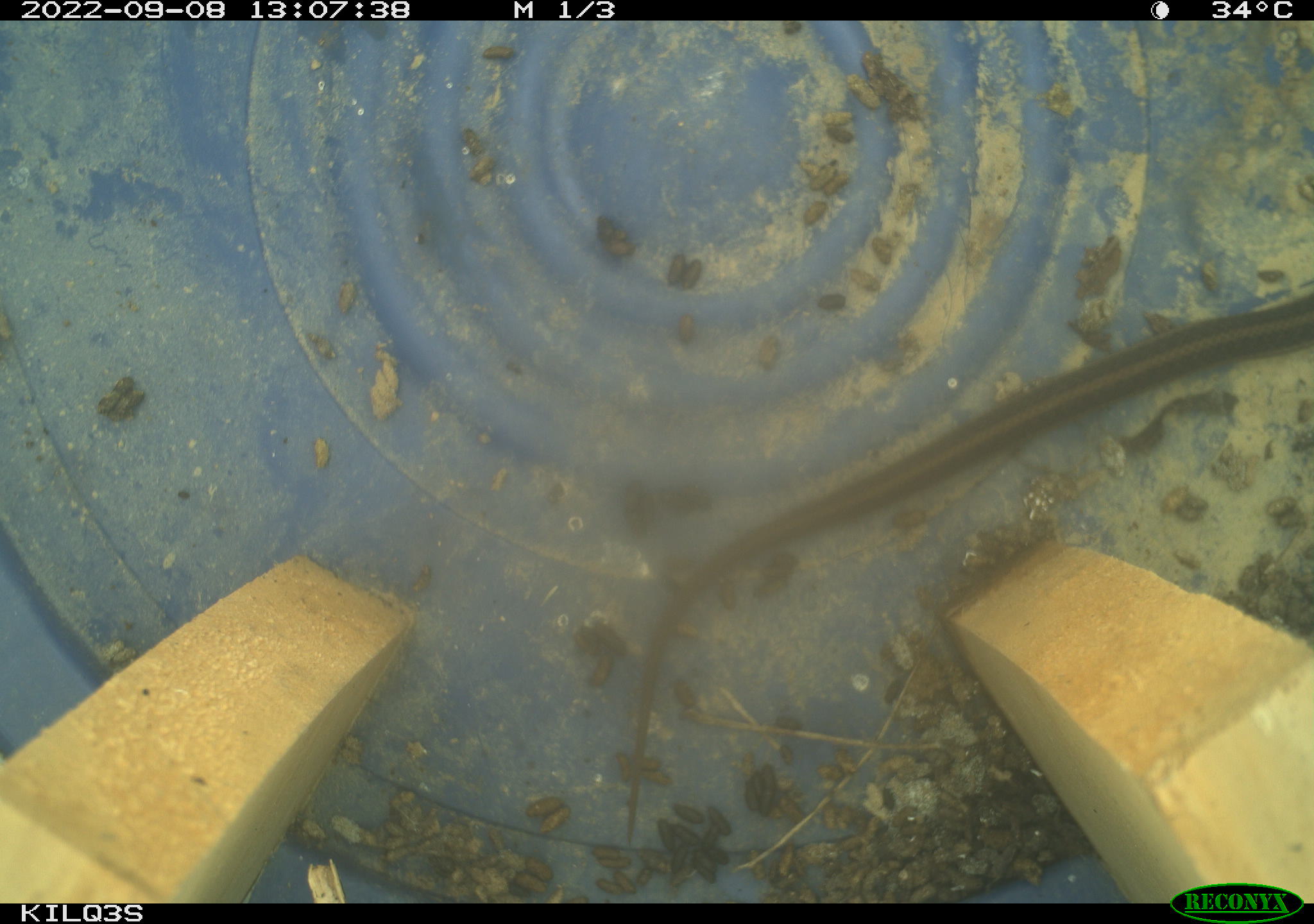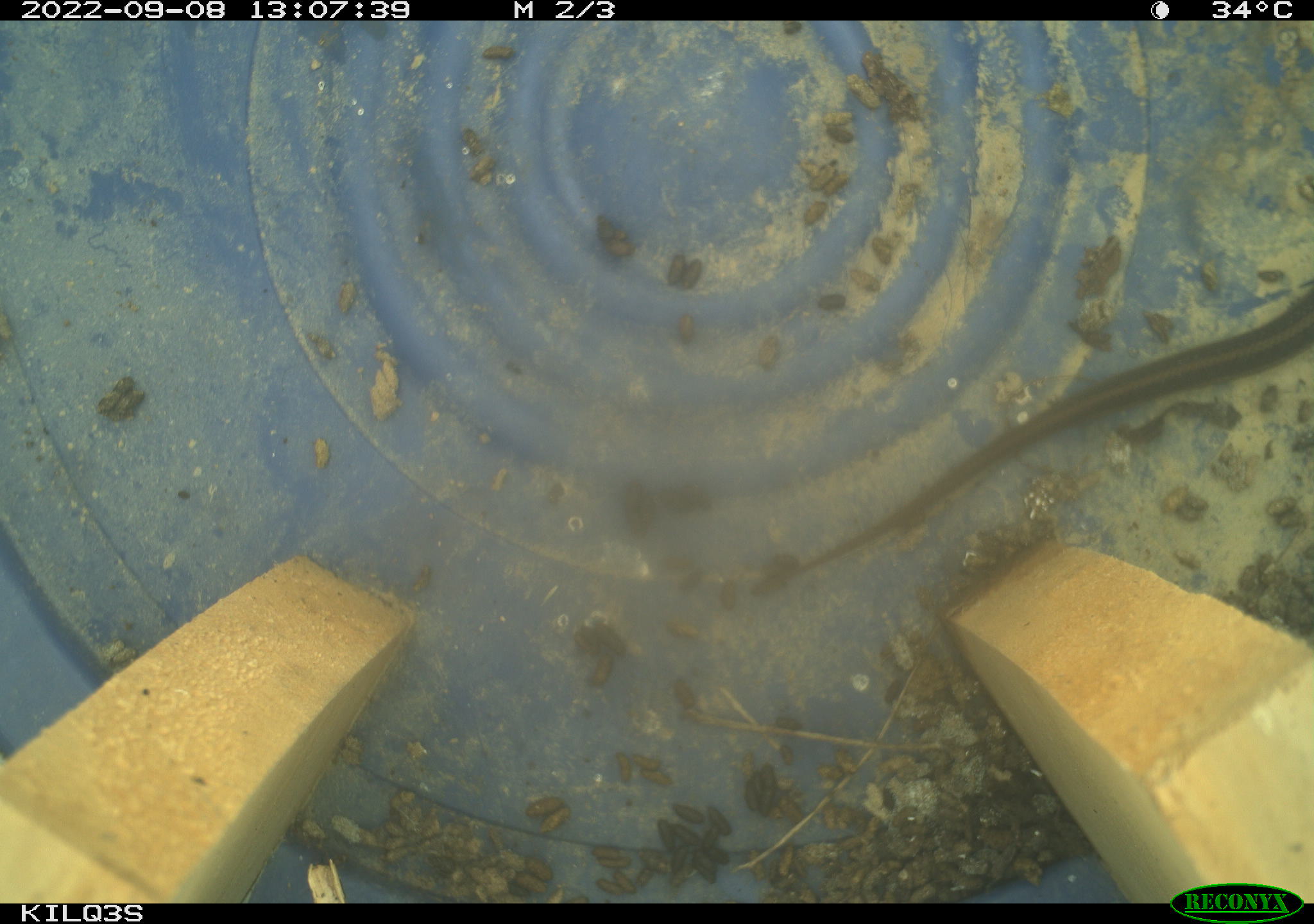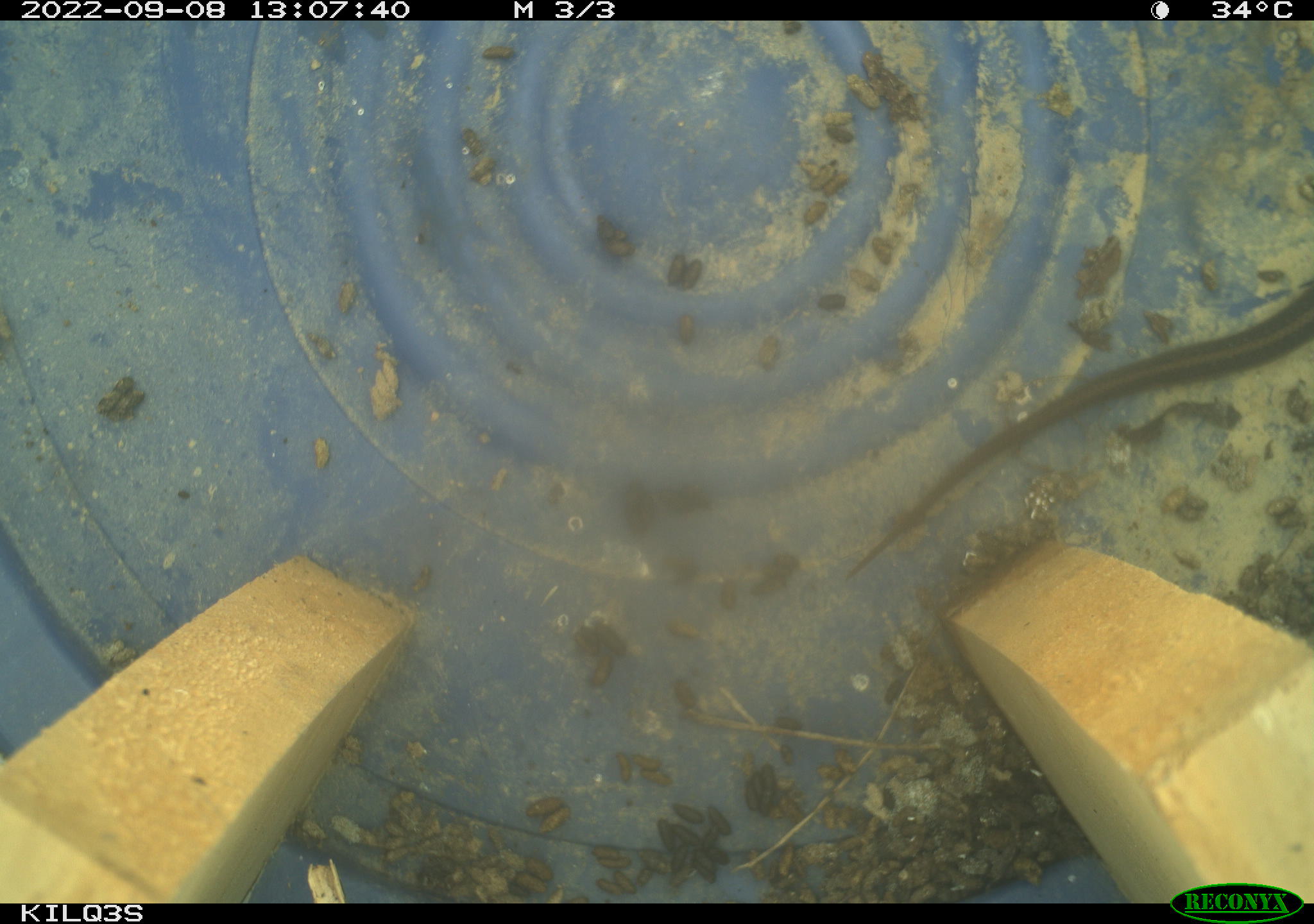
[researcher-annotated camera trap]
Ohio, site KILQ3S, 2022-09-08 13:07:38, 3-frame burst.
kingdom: Animalia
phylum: Chordata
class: Reptilia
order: Squamata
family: Colubridae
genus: Thamnophis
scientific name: Thamnophis sirtalis sirtalis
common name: eastern gartersnake